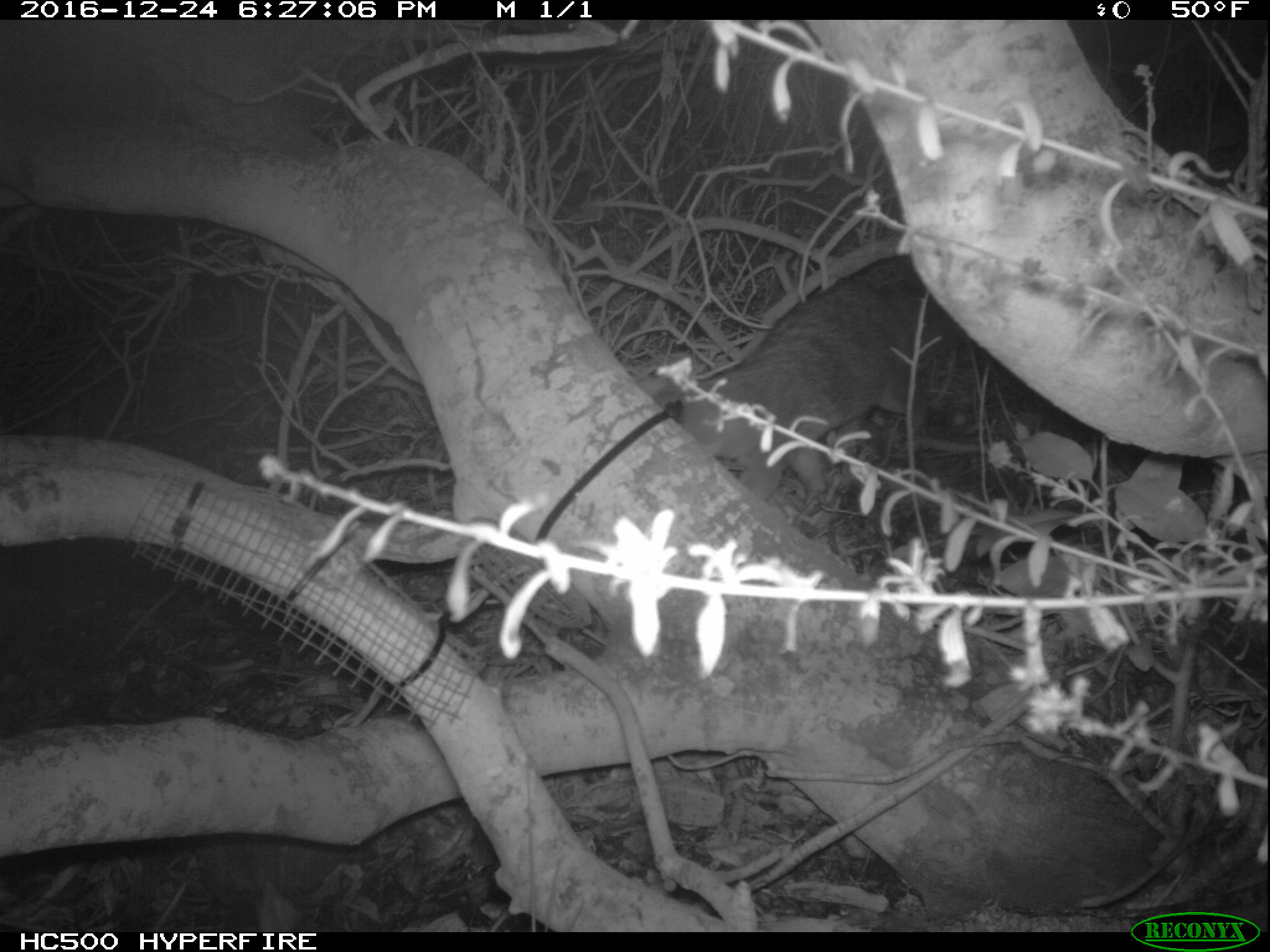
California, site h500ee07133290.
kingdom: Animalia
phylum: Chordata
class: Mammalia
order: Carnivora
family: Canidae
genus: Urocyon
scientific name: Urocyon littoralis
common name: island fox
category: fox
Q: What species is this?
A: Fox (island fox) (Urocyon littoralis).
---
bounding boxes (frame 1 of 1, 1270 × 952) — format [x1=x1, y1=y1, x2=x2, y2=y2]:
fox: [x1=642, y1=255, x2=958, y2=500]